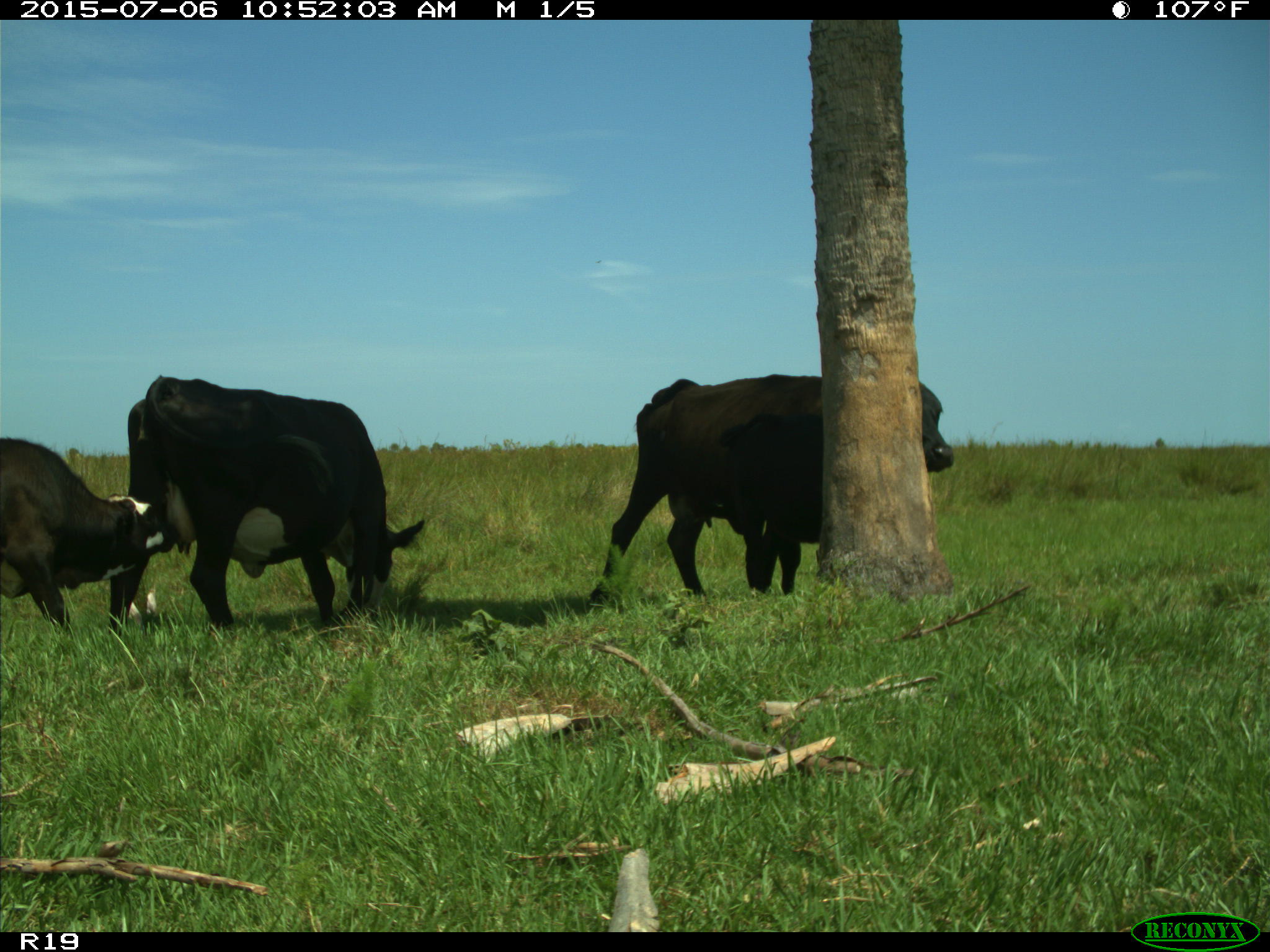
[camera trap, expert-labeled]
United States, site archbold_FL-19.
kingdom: Animalia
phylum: Chordata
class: Mammalia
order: Artiodactyla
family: Bovidae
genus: Bos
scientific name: Bos taurus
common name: domestic cow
Bos taurus (domestic cow).